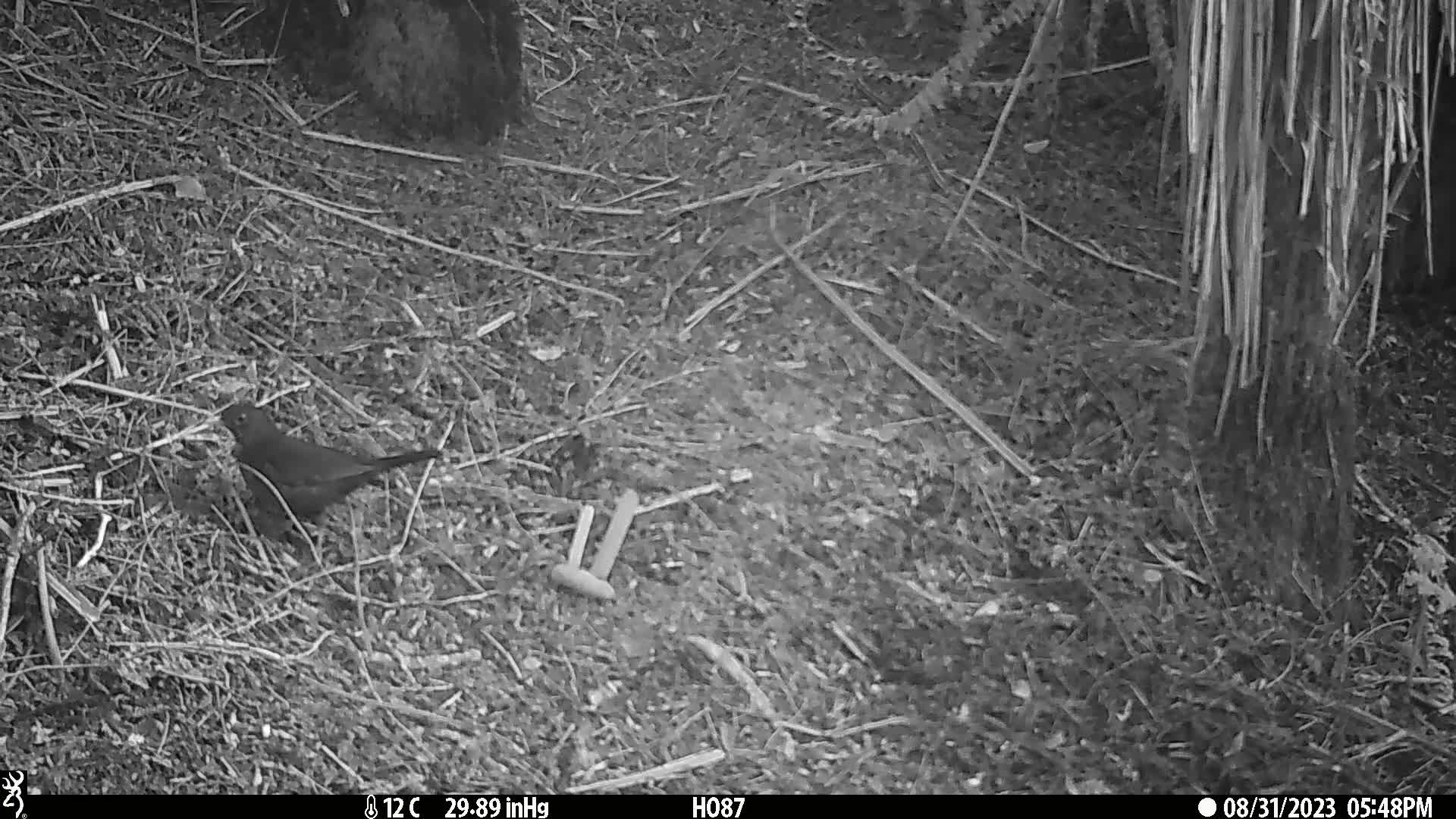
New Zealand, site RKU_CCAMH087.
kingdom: Animalia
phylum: Chordata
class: Aves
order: Passeriformes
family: Turdidae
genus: Turdus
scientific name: Turdus merula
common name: eurasian blackbird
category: blackbird